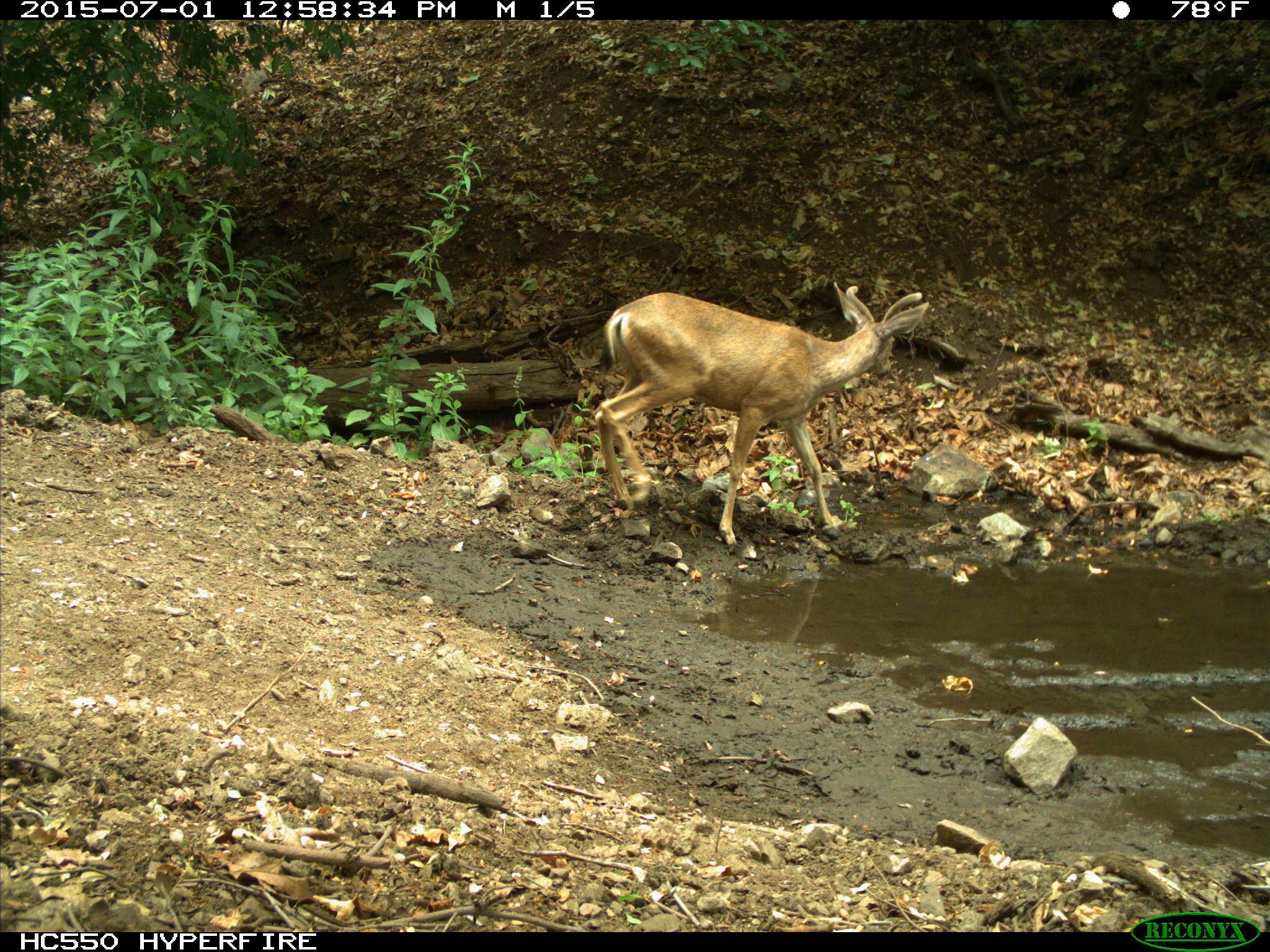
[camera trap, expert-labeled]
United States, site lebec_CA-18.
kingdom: Animalia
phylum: Chordata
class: Mammalia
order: Artiodactyla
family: Cervidae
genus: Odocoileus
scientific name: Odocoileus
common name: deer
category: unidentified deer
Unidentified deer (deer) (Odocoileus).